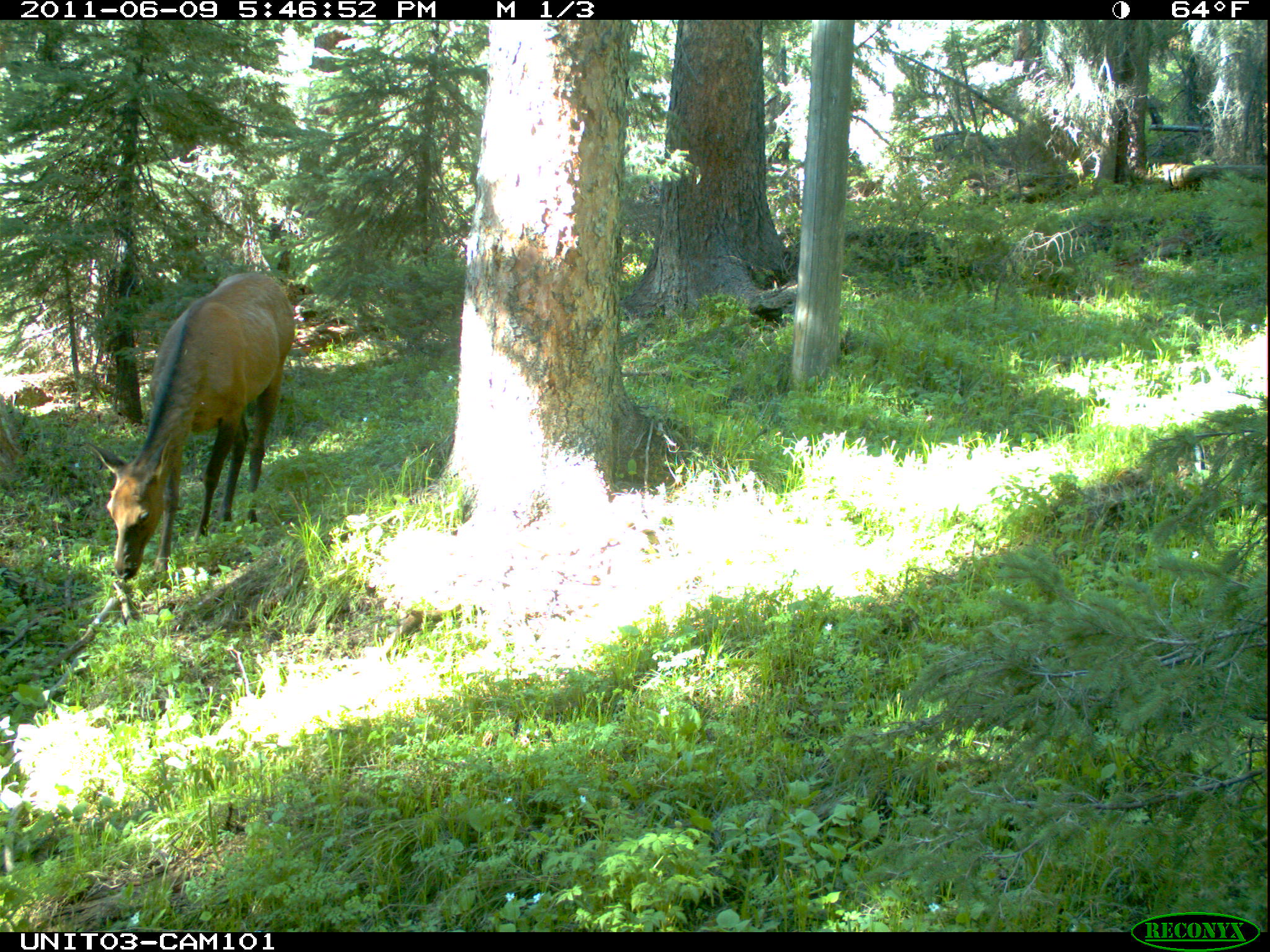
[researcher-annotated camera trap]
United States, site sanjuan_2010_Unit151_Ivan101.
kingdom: Animalia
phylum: Chordata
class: Mammalia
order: Artiodactyla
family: Cervidae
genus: Cervus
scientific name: Cervus elaphus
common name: red deer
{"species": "Cervus elaphus (red deer)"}